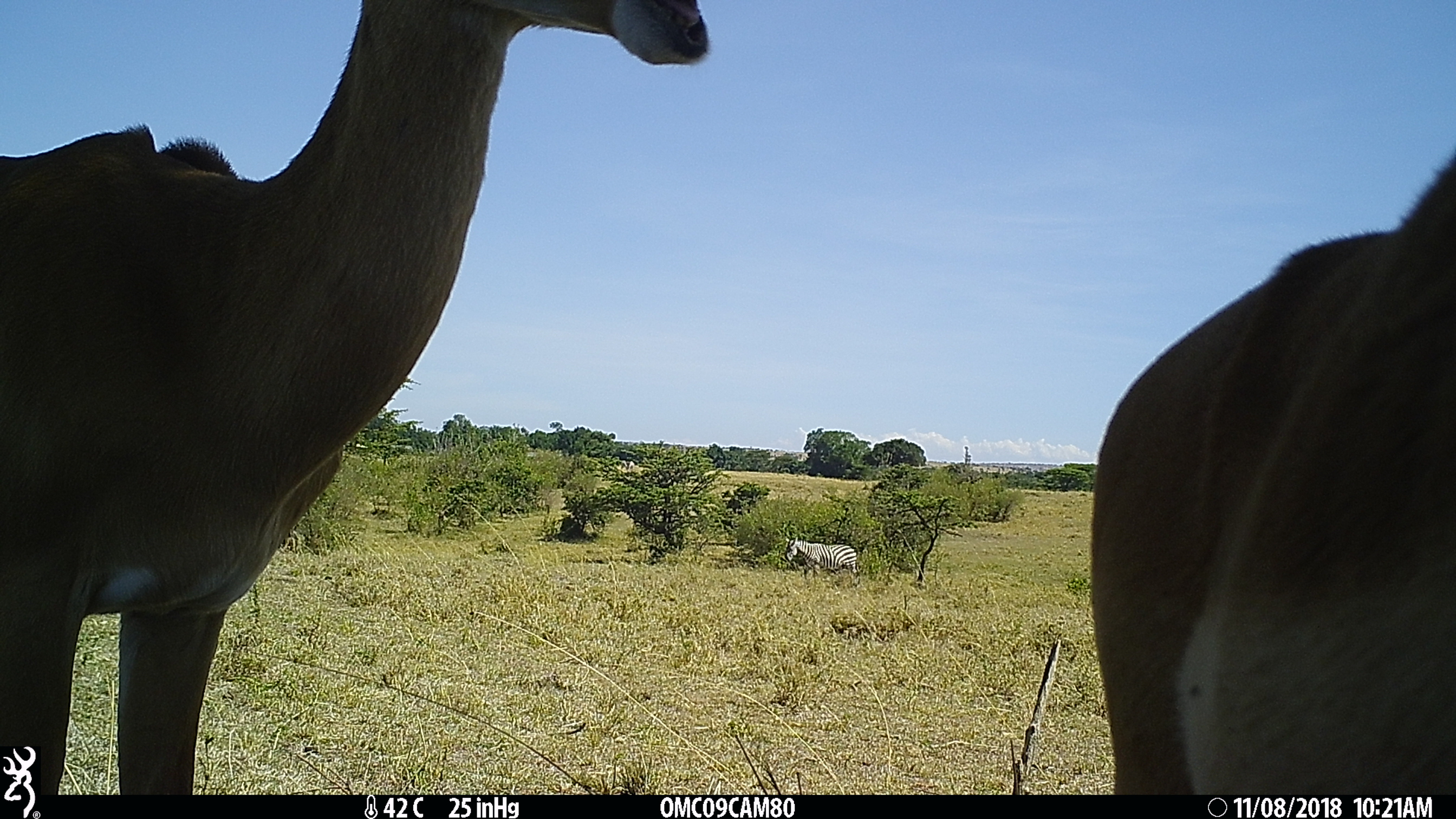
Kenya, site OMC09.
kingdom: Animalia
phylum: Chordata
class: Mammalia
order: Artiodactyla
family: Bovidae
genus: Aepyceros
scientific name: Aepyceros melampus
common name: impala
Impala (Aepyceros melampus).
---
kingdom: Animalia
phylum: Chordata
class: Mammalia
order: Perissodactyla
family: Equidae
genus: Equus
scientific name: Equus quagga burchellii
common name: burchell's zebra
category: zebra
Zebra (burchell's zebra) (Equus quagga burchellii).